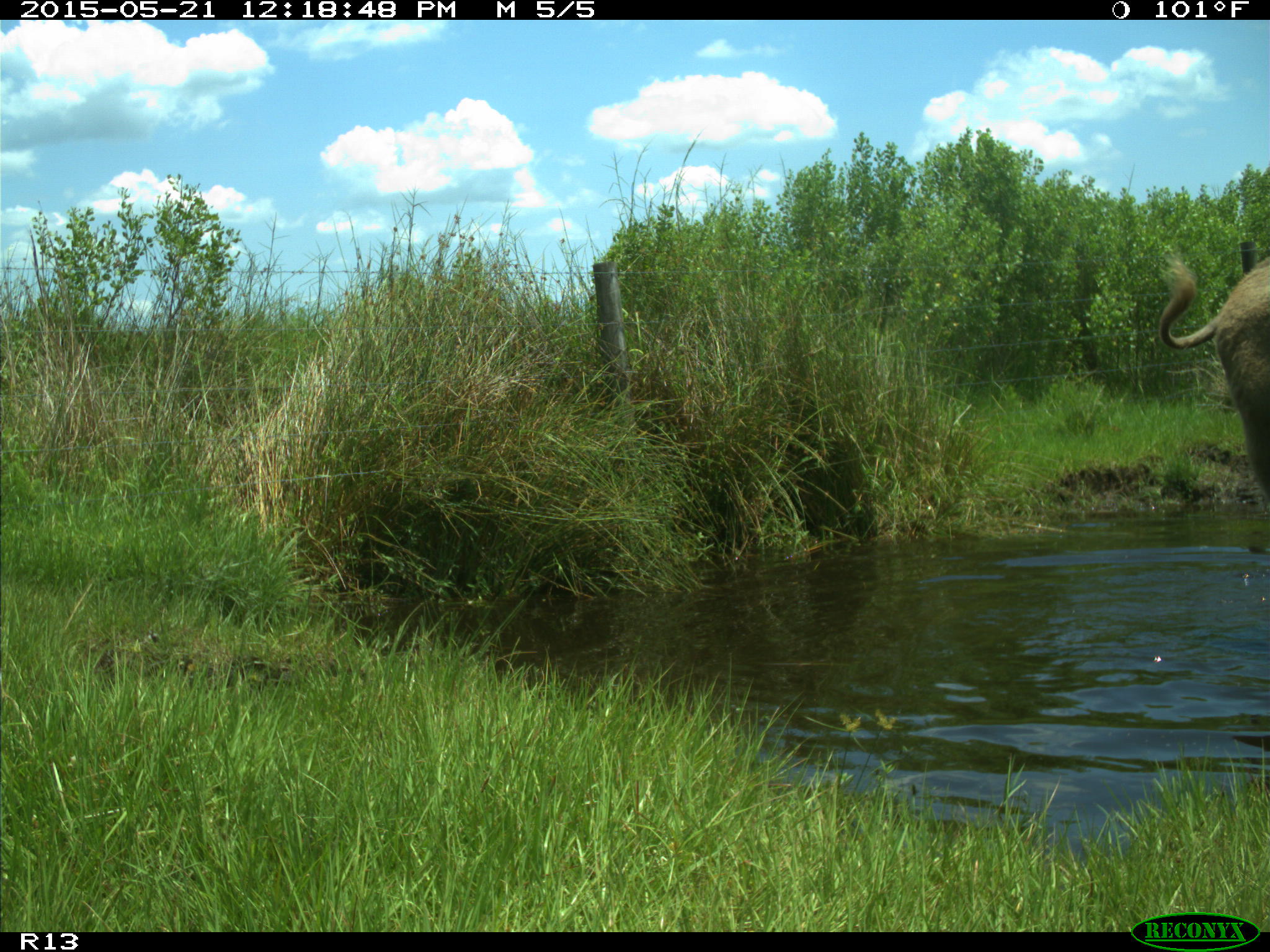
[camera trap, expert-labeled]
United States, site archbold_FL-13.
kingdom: Animalia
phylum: Chordata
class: Mammalia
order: Artiodactyla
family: Bovidae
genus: Bos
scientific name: Bos taurus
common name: domestic cow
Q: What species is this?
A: Bos taurus (domestic cow).